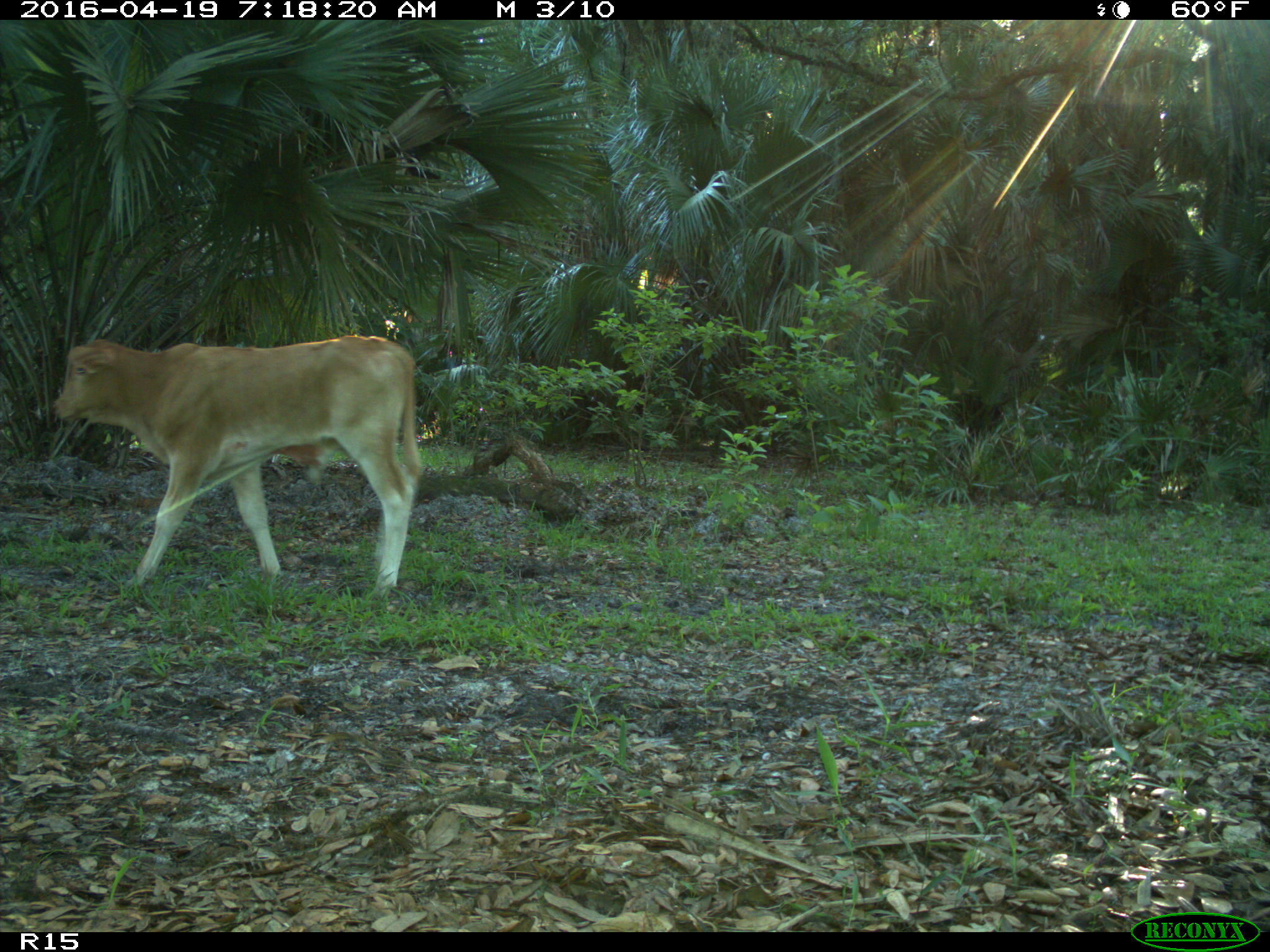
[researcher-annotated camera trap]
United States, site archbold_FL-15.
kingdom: Animalia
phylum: Chordata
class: Mammalia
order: Artiodactyla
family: Bovidae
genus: Bos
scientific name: Bos taurus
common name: domestic cow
Bos taurus (domestic cow).